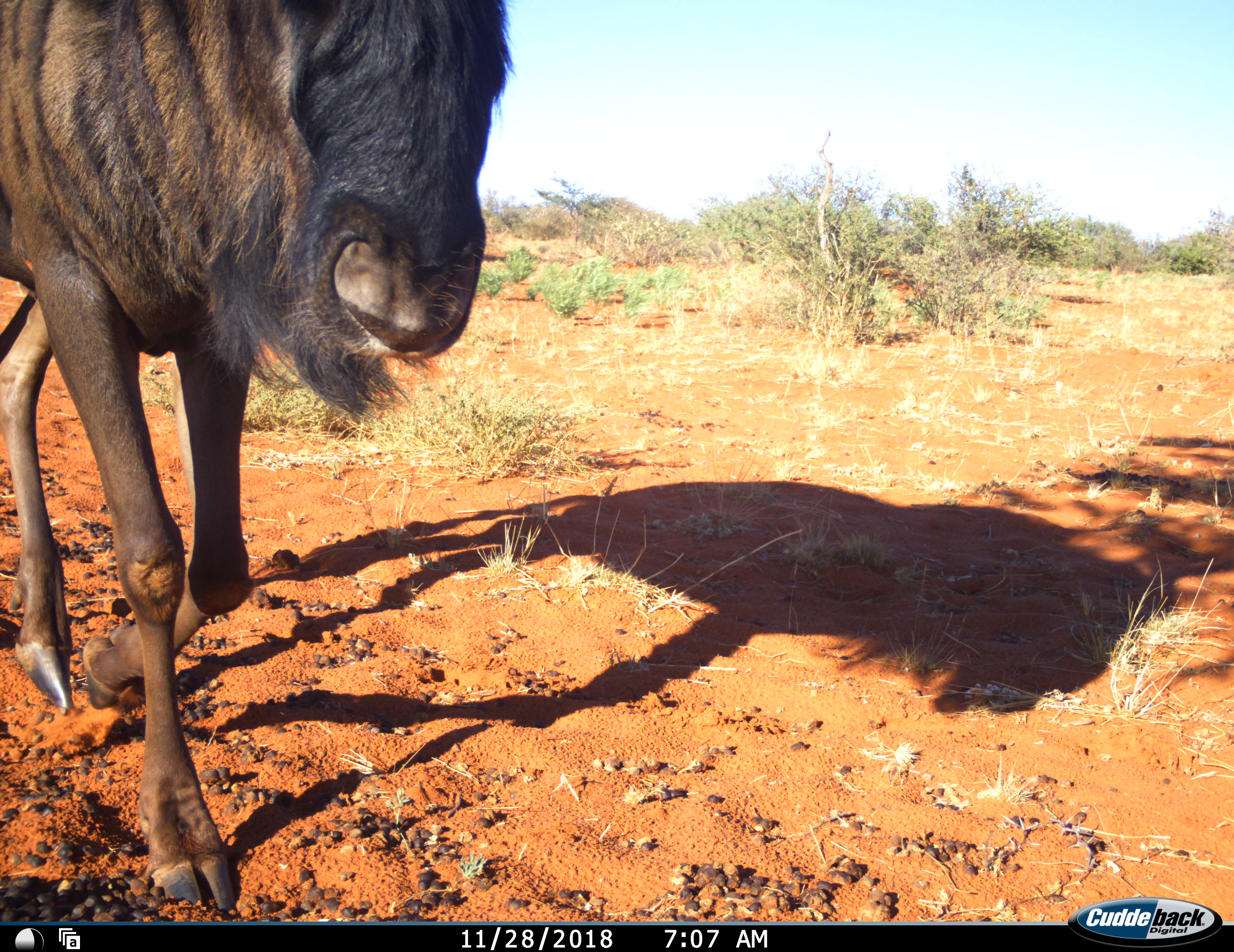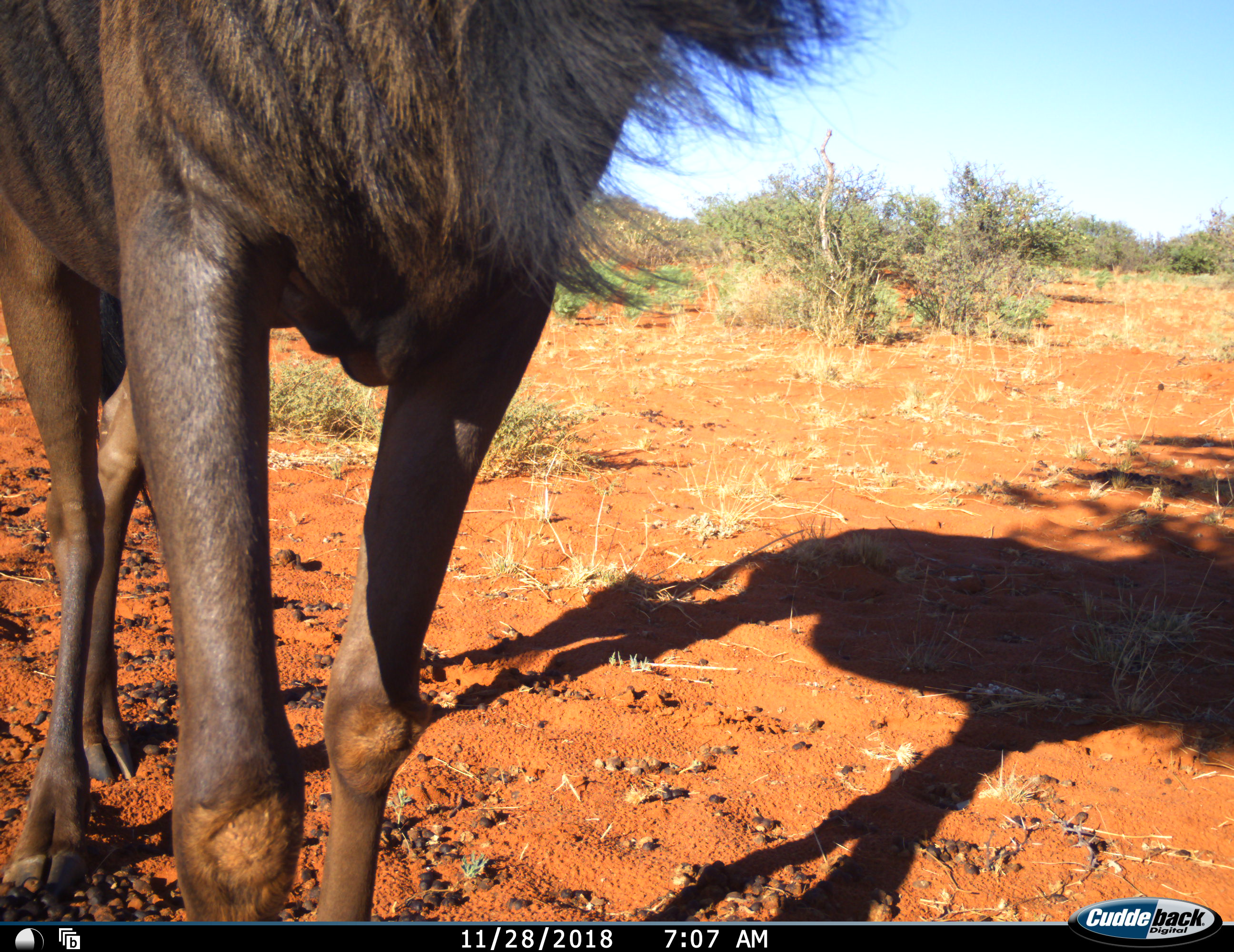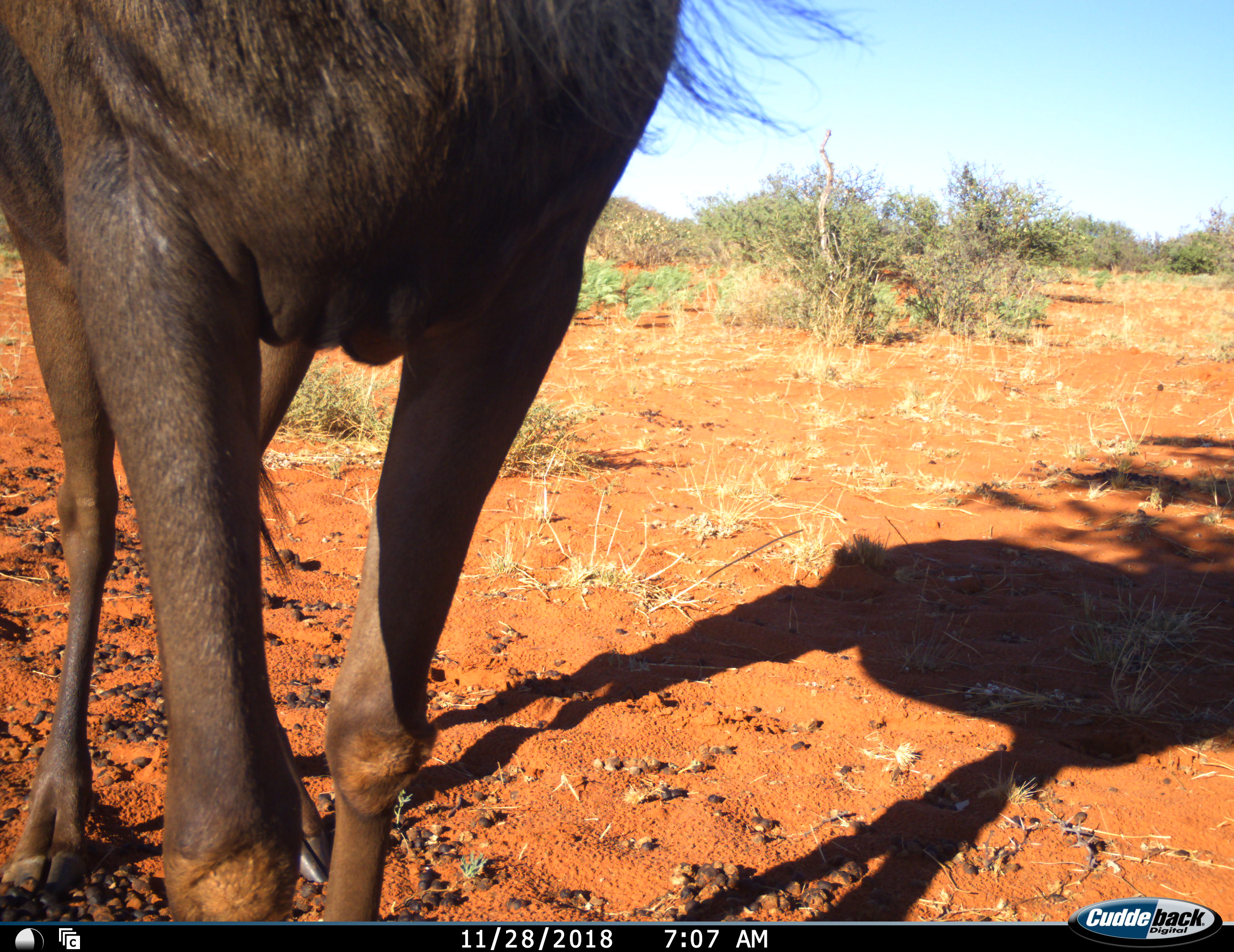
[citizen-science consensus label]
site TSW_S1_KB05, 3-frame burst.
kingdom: Animalia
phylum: Chordata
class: Mammalia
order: Artiodactyla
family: Bovidae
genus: Connochaetes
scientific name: Connochaetes taurinus taurinus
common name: blue wildebeest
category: wildebeestblue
Wildebeestblue (blue wildebeest) (Connochaetes taurinus taurinus), count 1. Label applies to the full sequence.